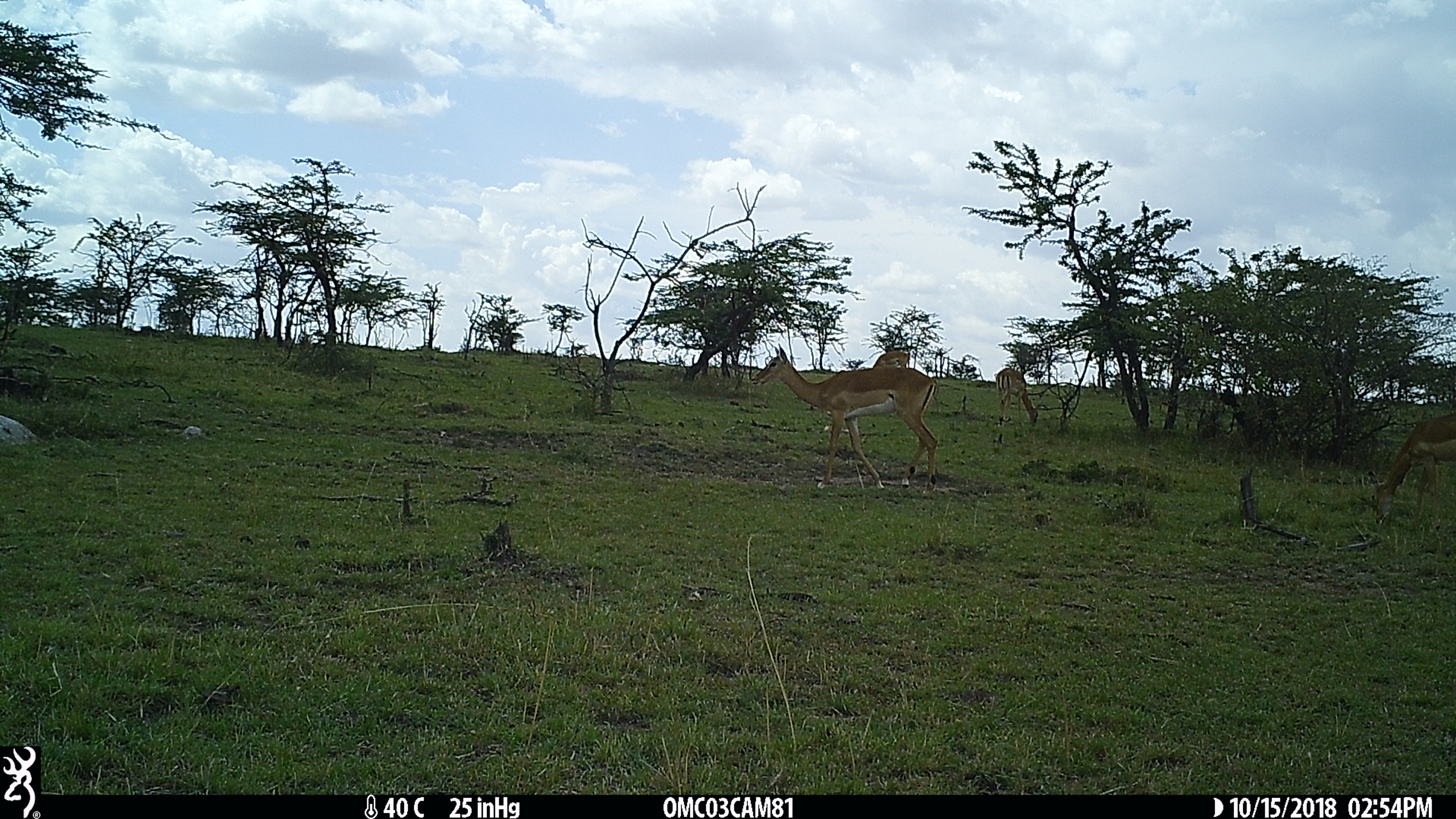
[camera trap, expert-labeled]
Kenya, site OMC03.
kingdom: Animalia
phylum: Chordata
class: Mammalia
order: Artiodactyla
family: Bovidae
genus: Aepyceros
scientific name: Aepyceros melampus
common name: impala